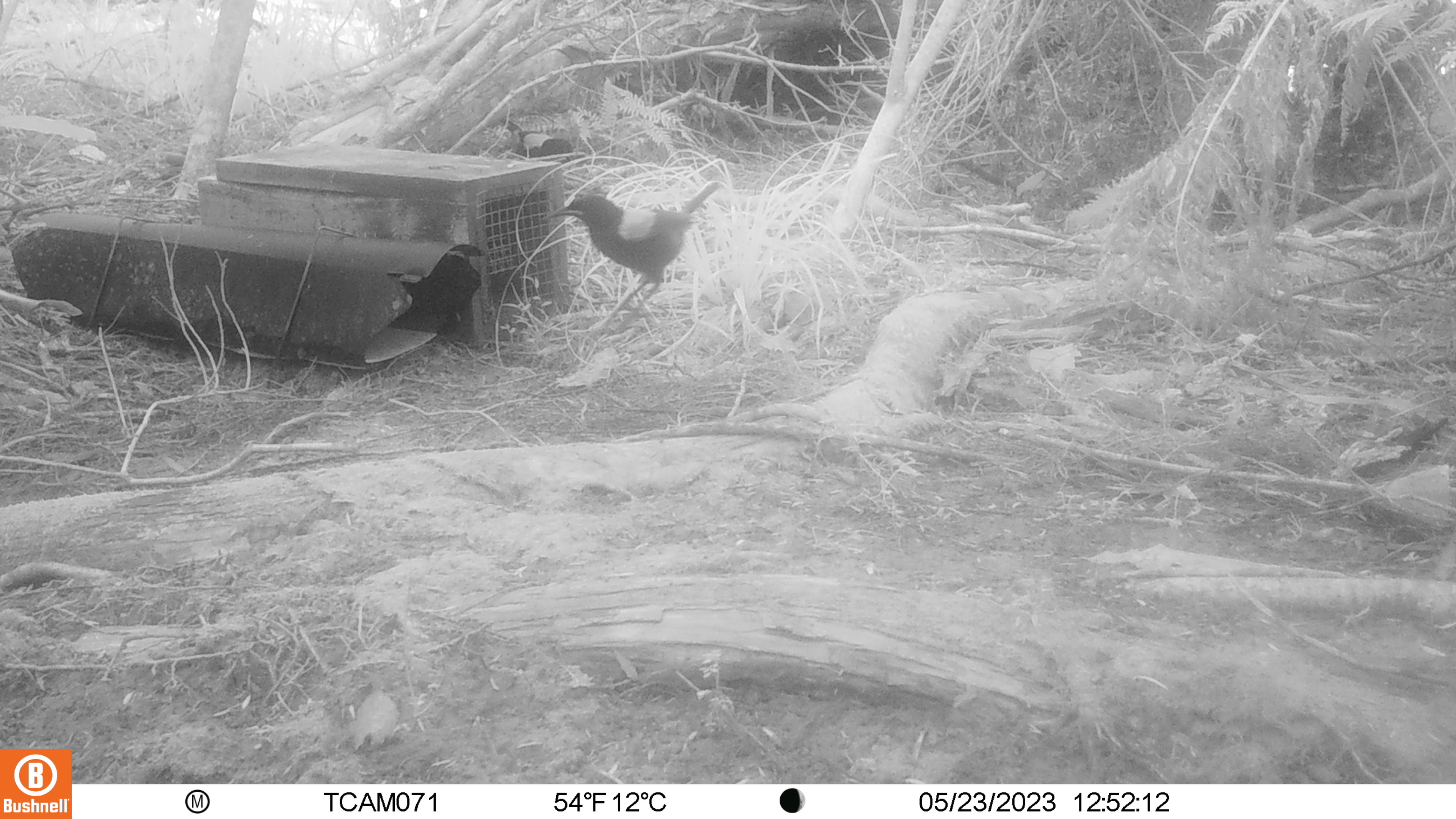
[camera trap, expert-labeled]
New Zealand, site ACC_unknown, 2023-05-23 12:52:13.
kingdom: Animalia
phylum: Chordata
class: Aves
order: Passeriformes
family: Callaeidae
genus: Philesturnus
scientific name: Philesturnus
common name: saddlebacks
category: tieke